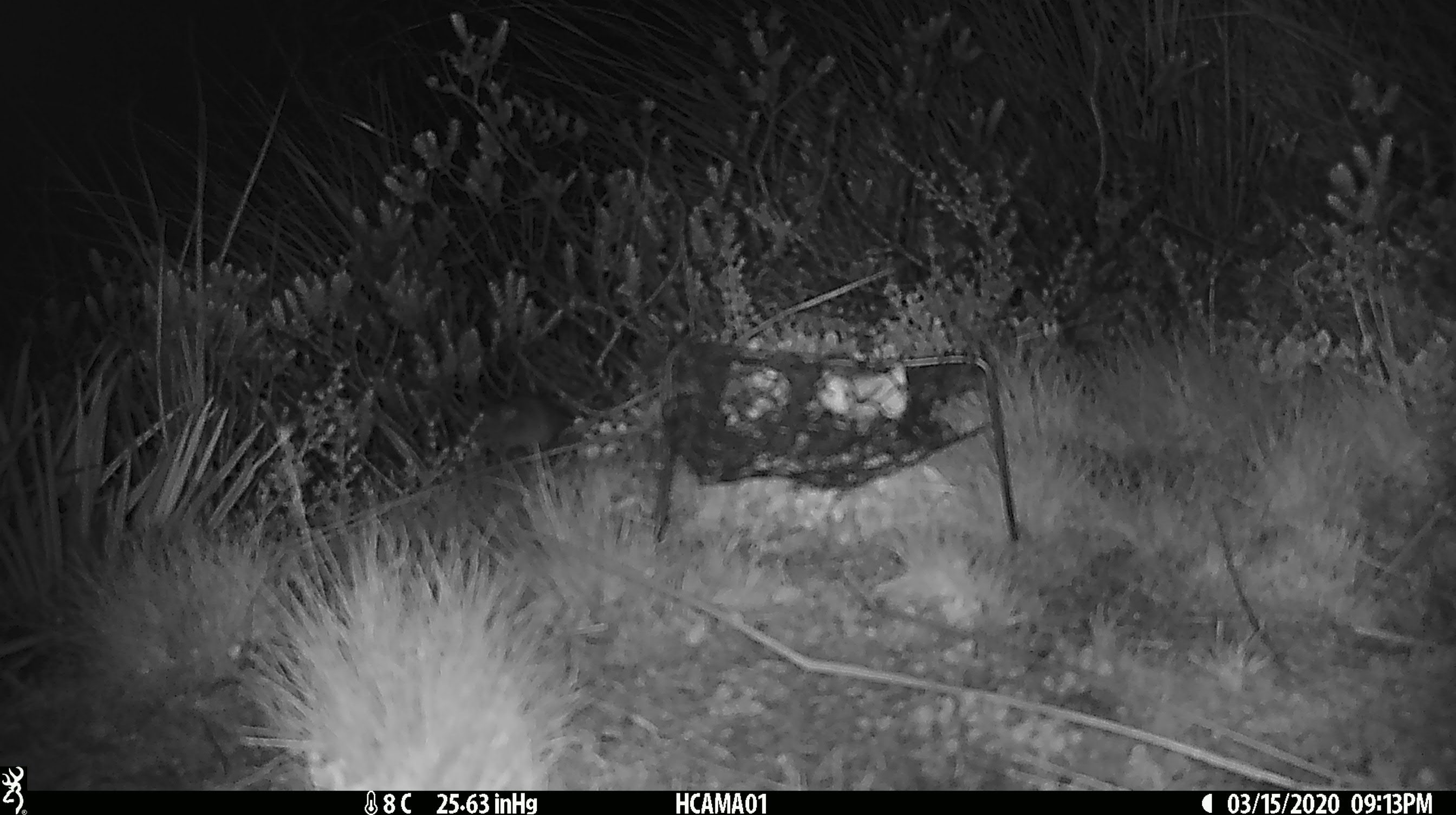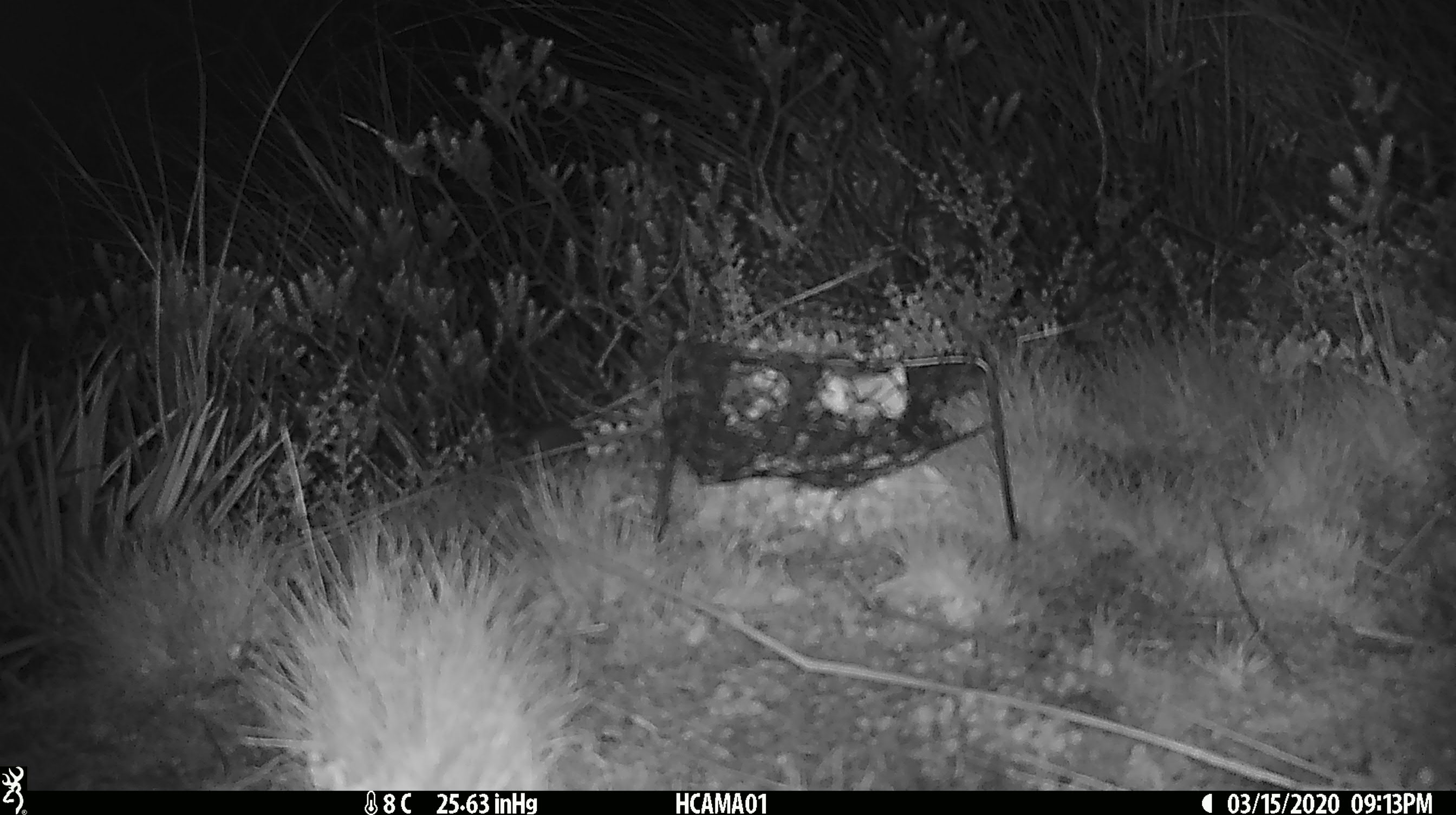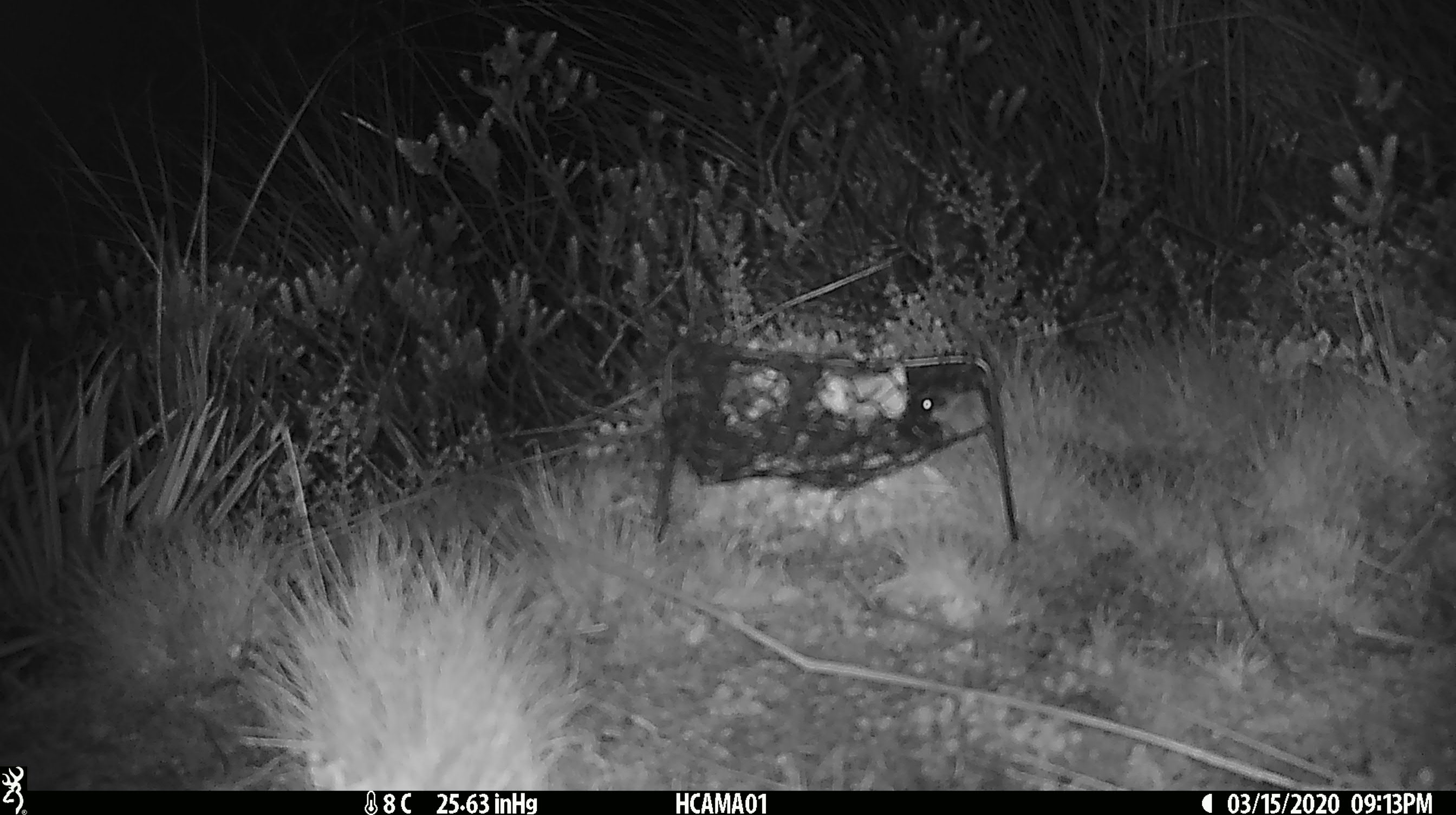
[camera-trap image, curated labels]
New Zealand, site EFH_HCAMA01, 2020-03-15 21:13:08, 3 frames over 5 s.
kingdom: Animalia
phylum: Chordata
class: Mammalia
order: Rodentia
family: Muridae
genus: Mus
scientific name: Mus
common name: mouse